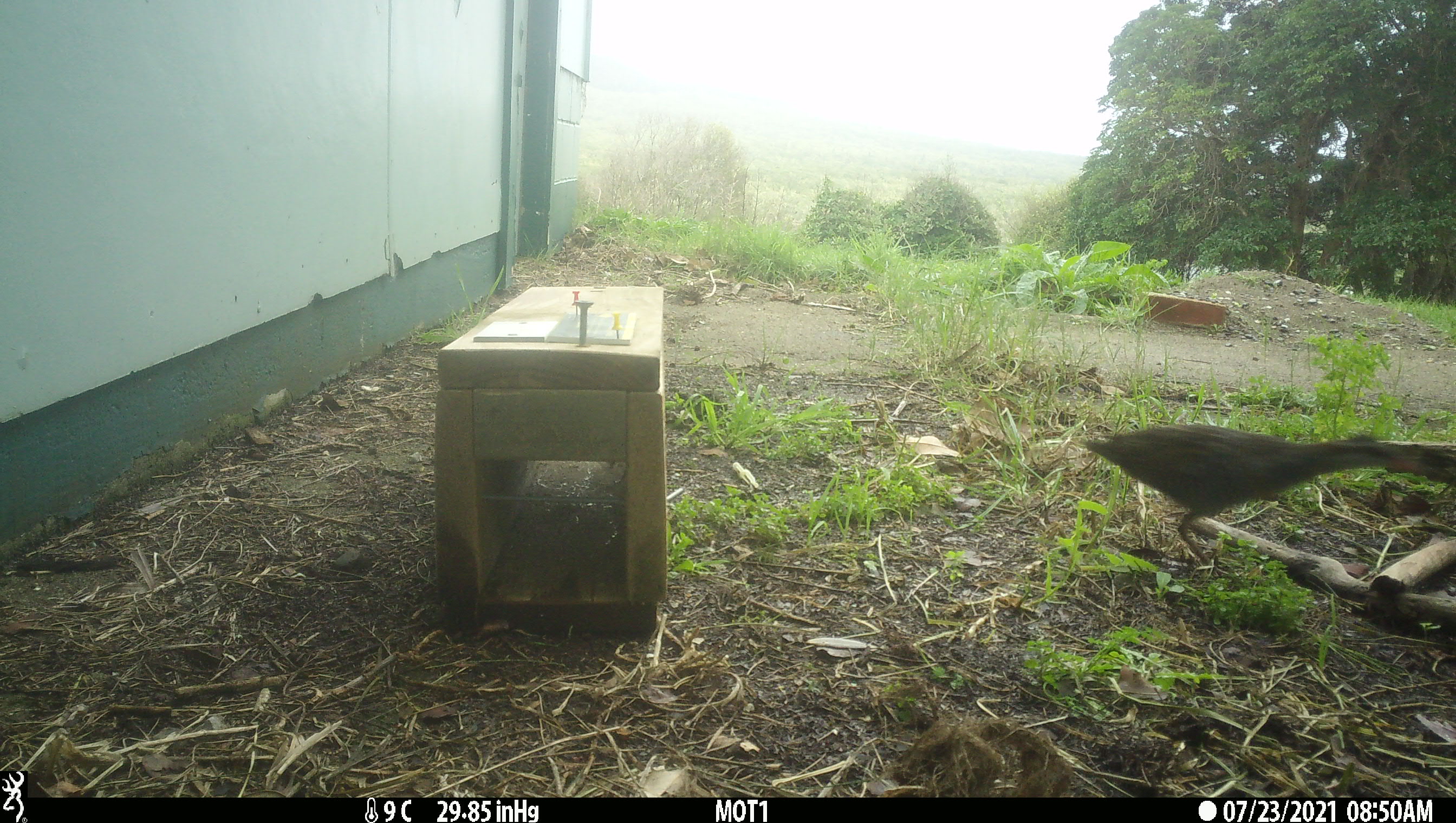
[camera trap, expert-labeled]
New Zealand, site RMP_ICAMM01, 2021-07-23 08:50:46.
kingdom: Animalia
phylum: Chordata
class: Aves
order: Gruiformes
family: Rallidae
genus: Gallirallus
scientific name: Gallirallus philippensis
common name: buff-banded rail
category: banded rail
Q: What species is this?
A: Banded rail (buff-banded rail) (Gallirallus philippensis).